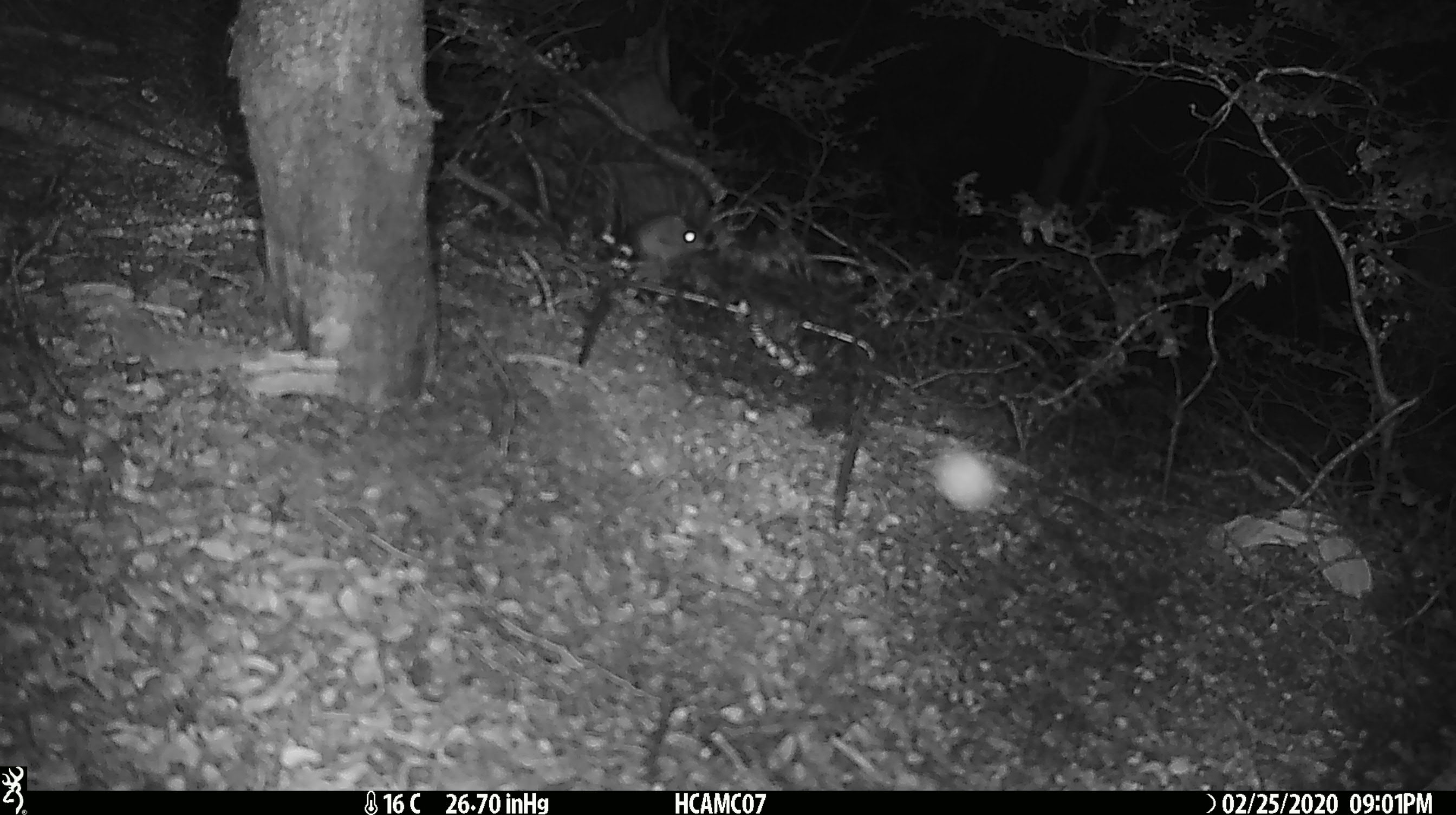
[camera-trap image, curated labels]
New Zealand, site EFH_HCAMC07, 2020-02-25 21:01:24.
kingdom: Animalia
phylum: Chordata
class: Mammalia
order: Rodentia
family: Muridae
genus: Mus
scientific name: Mus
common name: mouse